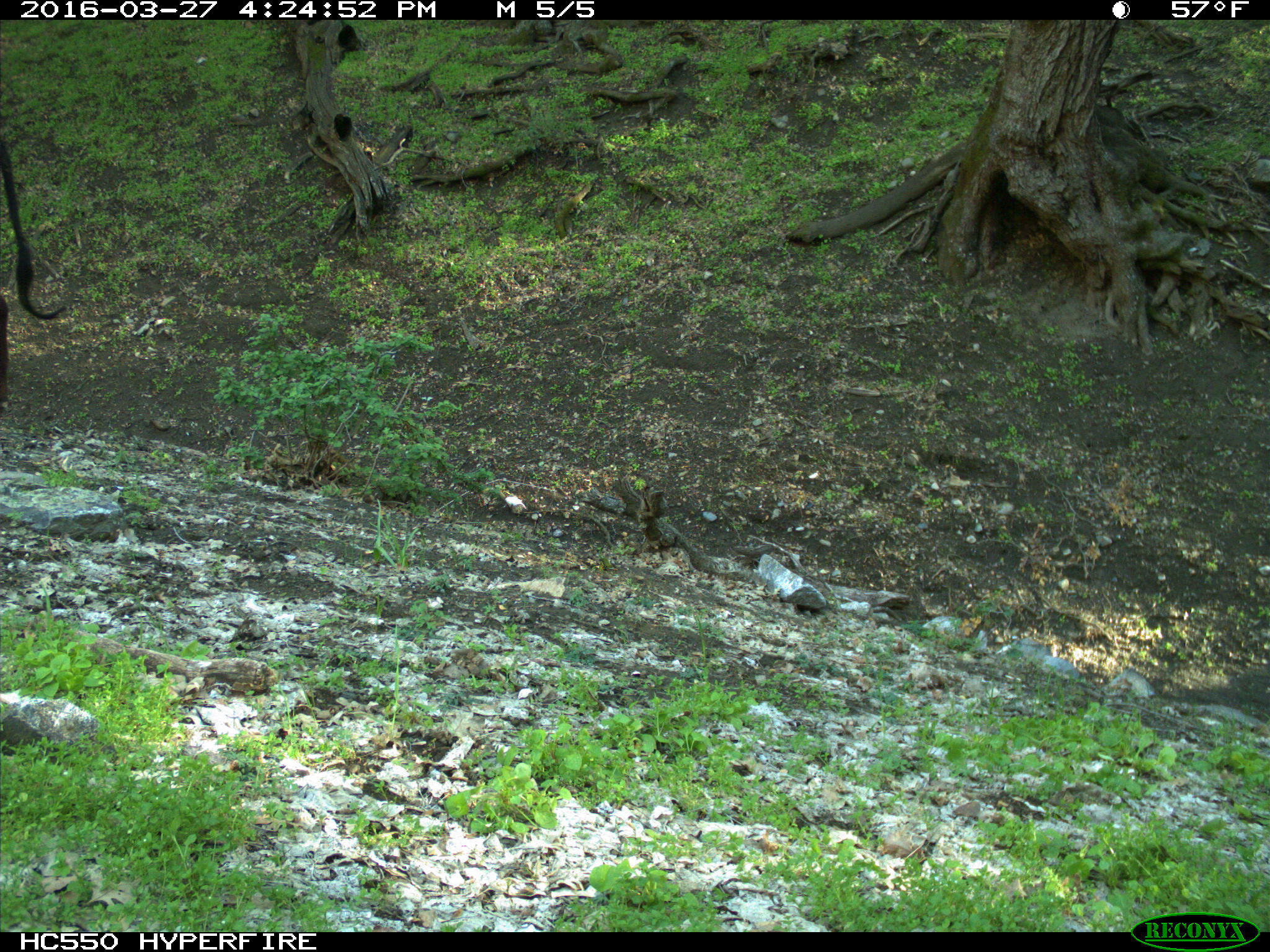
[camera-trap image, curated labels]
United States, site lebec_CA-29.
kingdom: Animalia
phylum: Chordata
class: Mammalia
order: Artiodactyla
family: Bovidae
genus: Bos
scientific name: Bos taurus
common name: domestic cow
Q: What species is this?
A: Bos taurus (domestic cow).